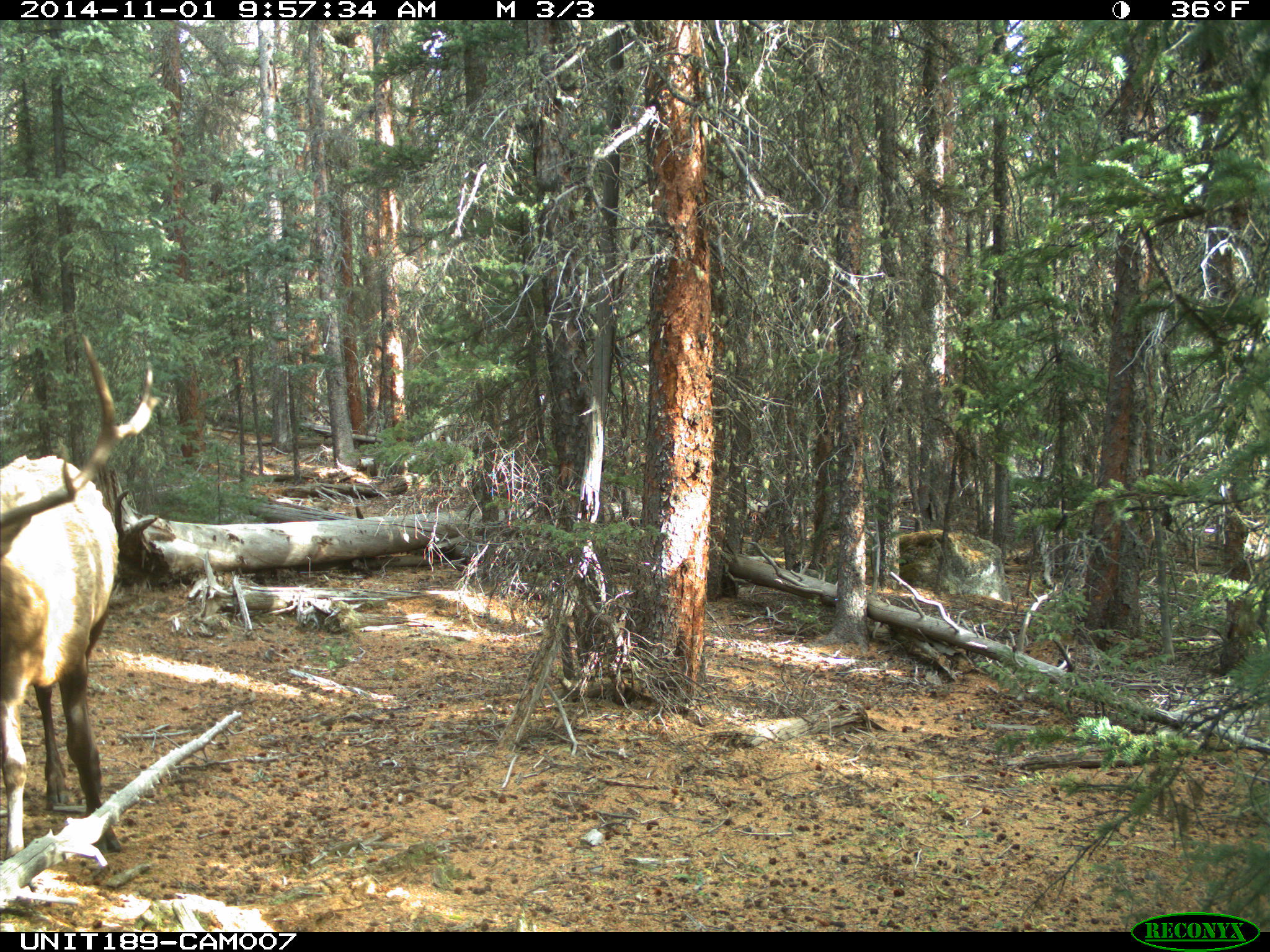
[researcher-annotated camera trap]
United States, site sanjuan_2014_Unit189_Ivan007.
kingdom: Animalia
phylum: Chordata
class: Mammalia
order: Artiodactyla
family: Cervidae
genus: Cervus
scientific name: Cervus elaphus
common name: red deer